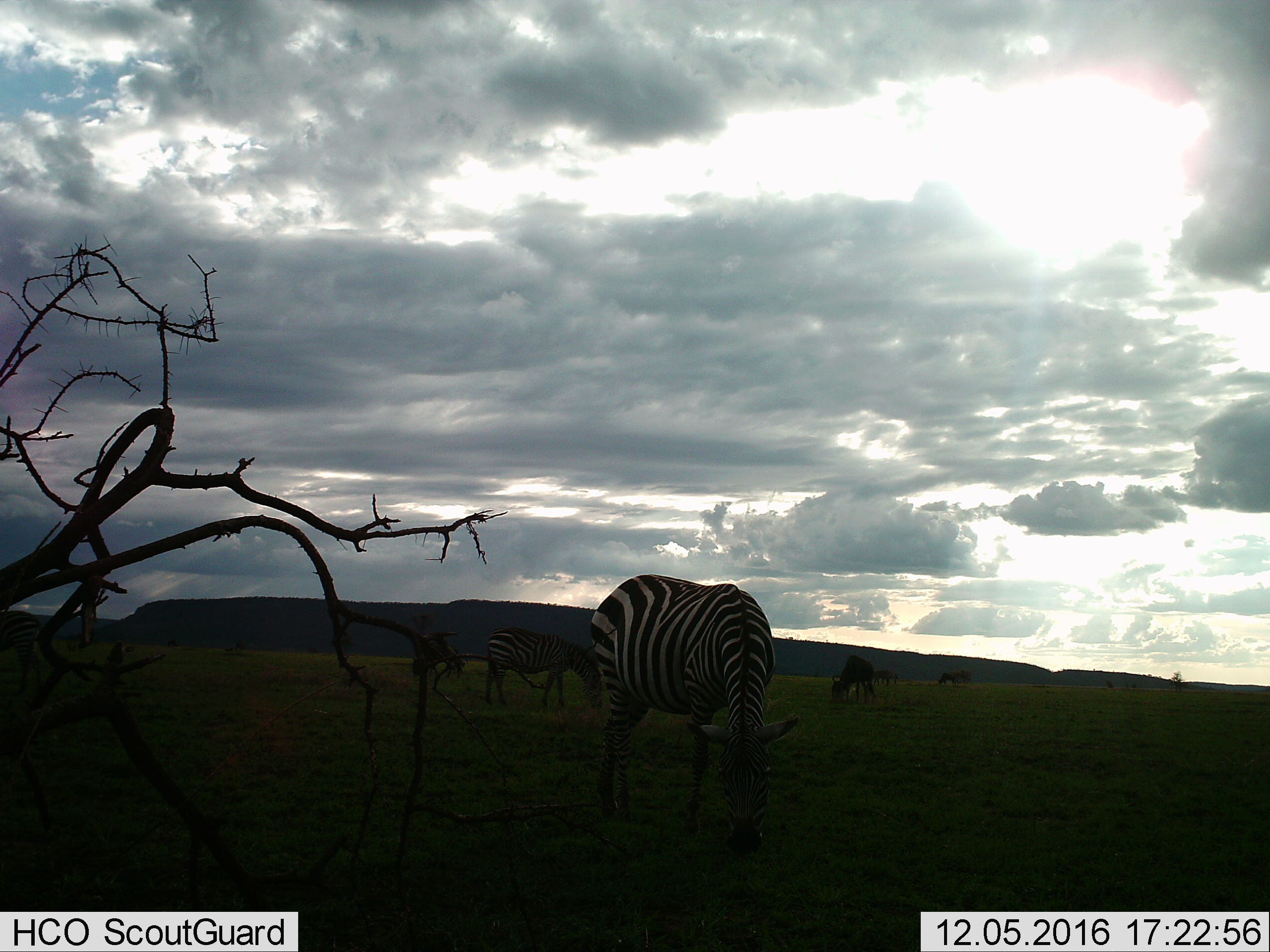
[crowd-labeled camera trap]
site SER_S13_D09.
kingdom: Animalia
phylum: Chordata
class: Mammalia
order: Perissodactyla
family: Equidae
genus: Equus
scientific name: Equus quagga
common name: plains zebra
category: zebraplains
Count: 4.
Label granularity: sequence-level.